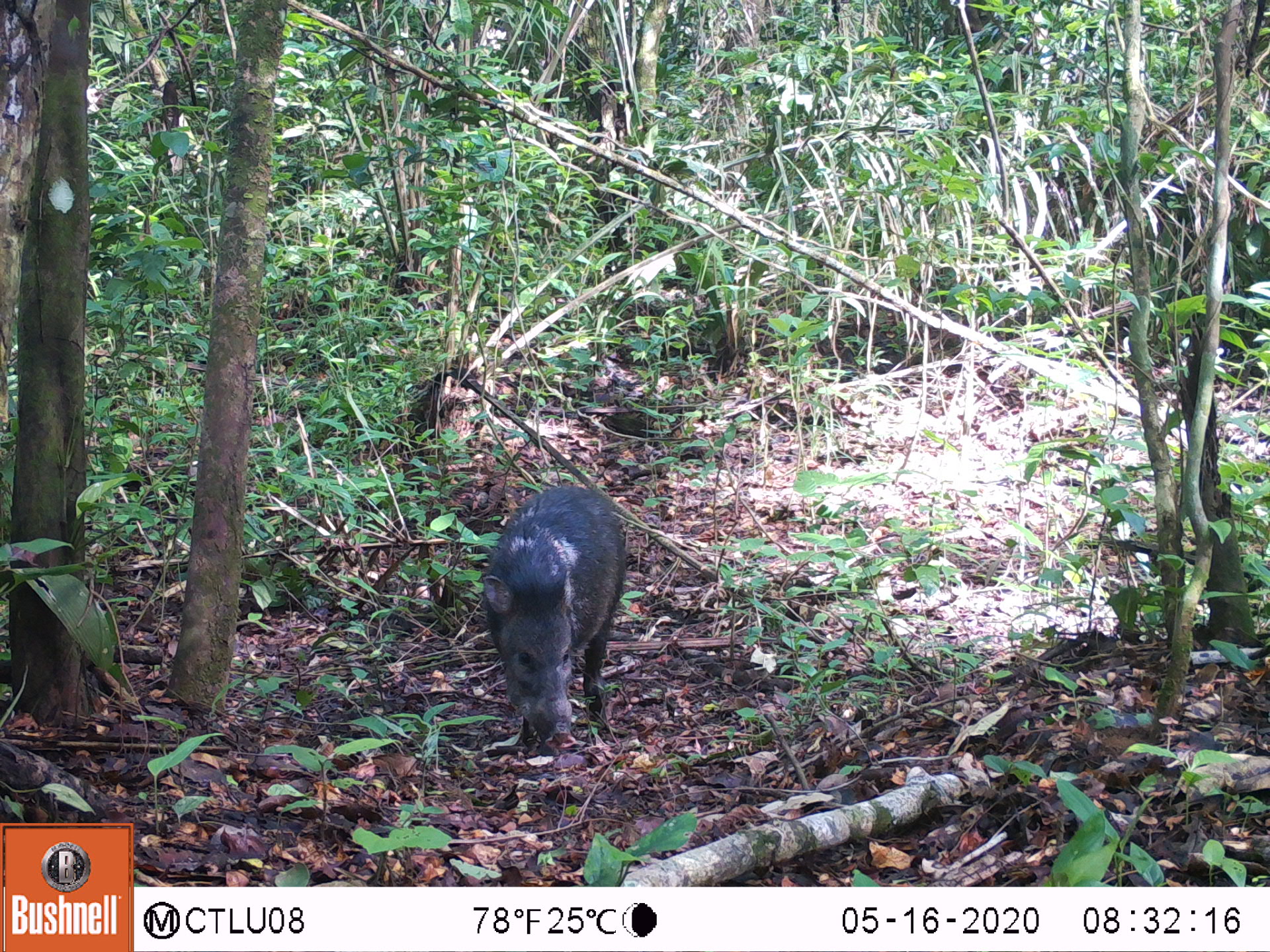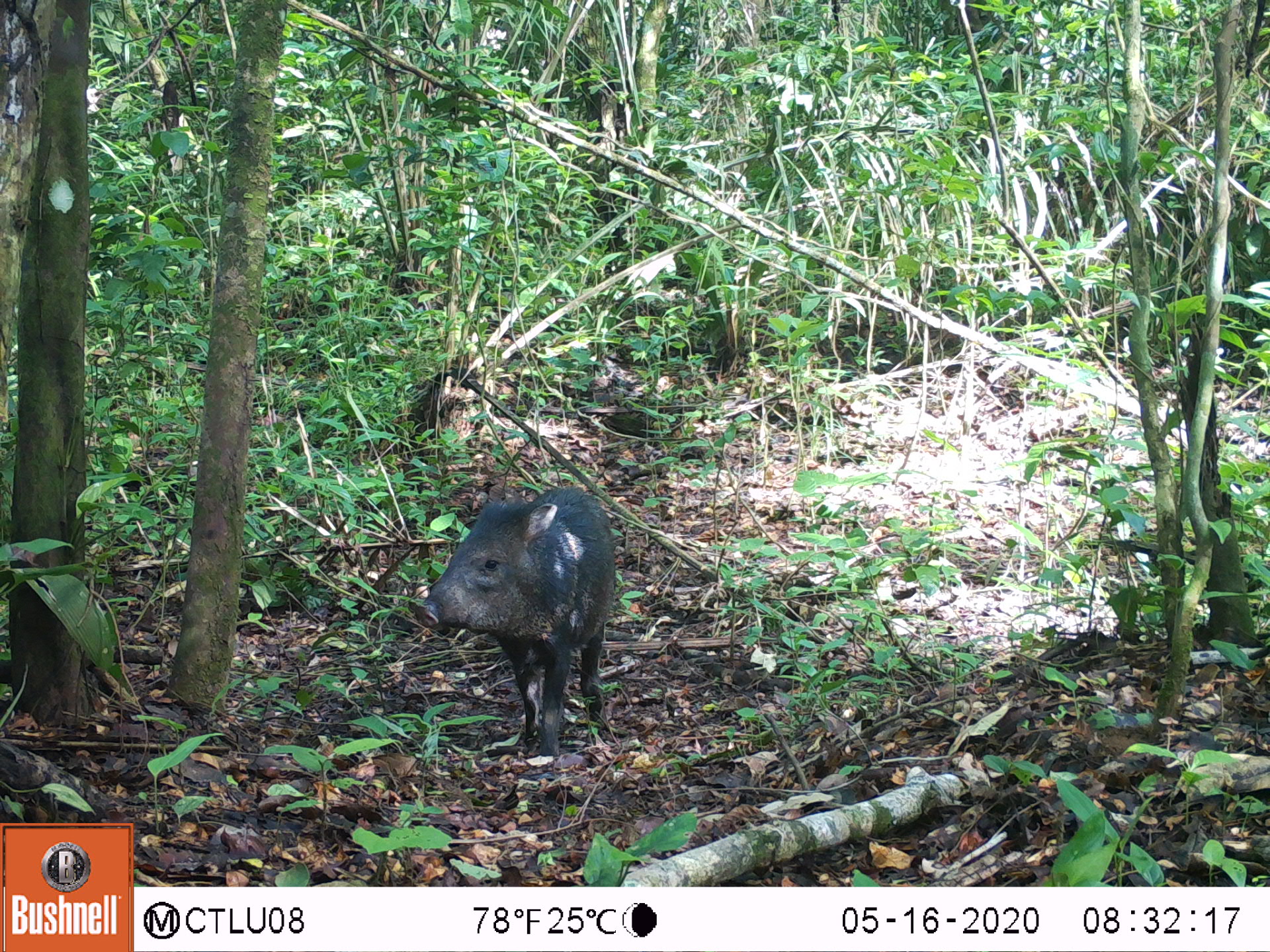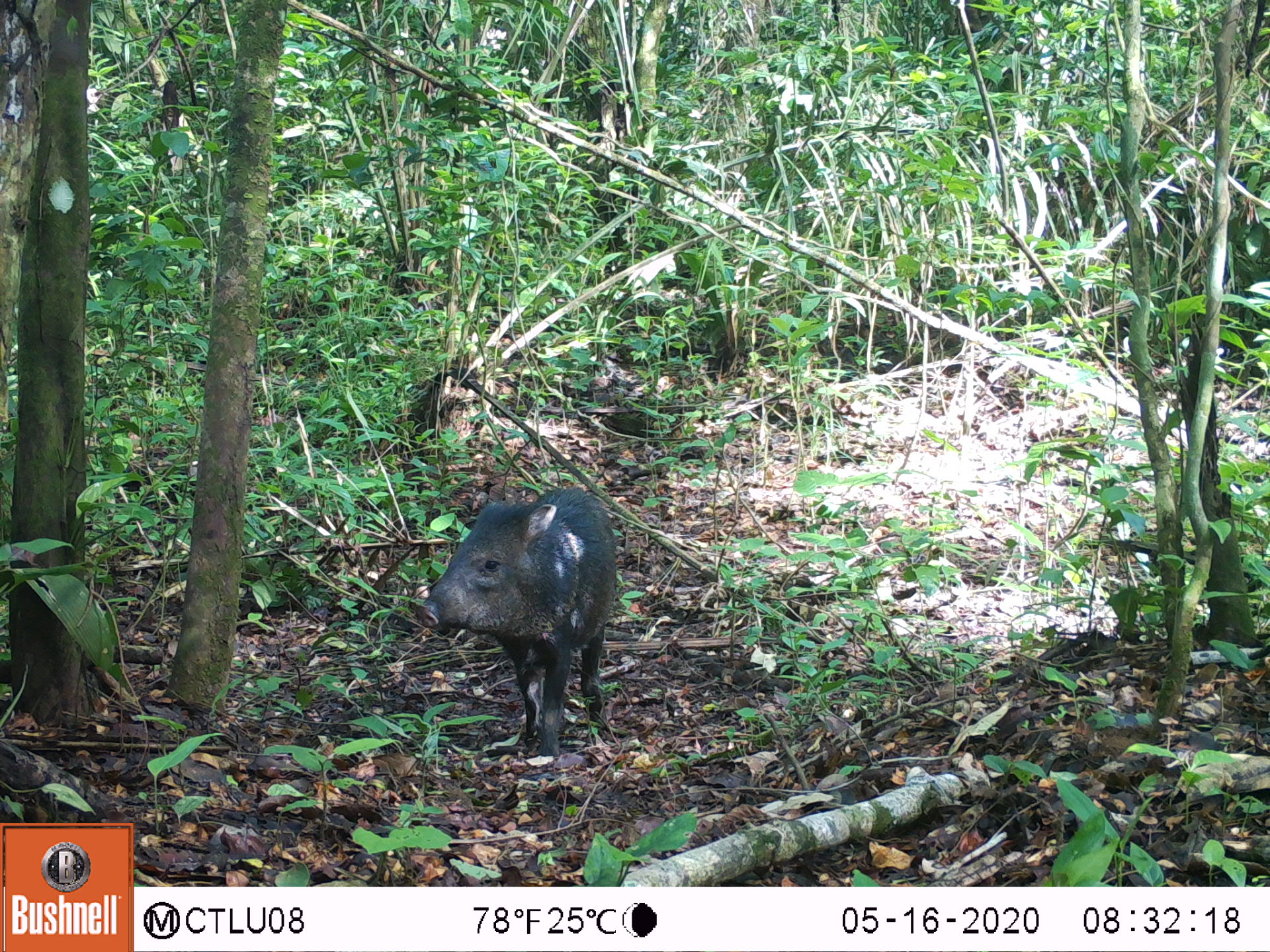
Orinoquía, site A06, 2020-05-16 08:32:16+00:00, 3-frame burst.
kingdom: Animalia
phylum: Chordata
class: Mammalia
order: Artiodactyla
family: Tayassuidae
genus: Pecari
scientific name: Pecari tajacu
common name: collared peccary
Collared peccary (Pecari tajacu).